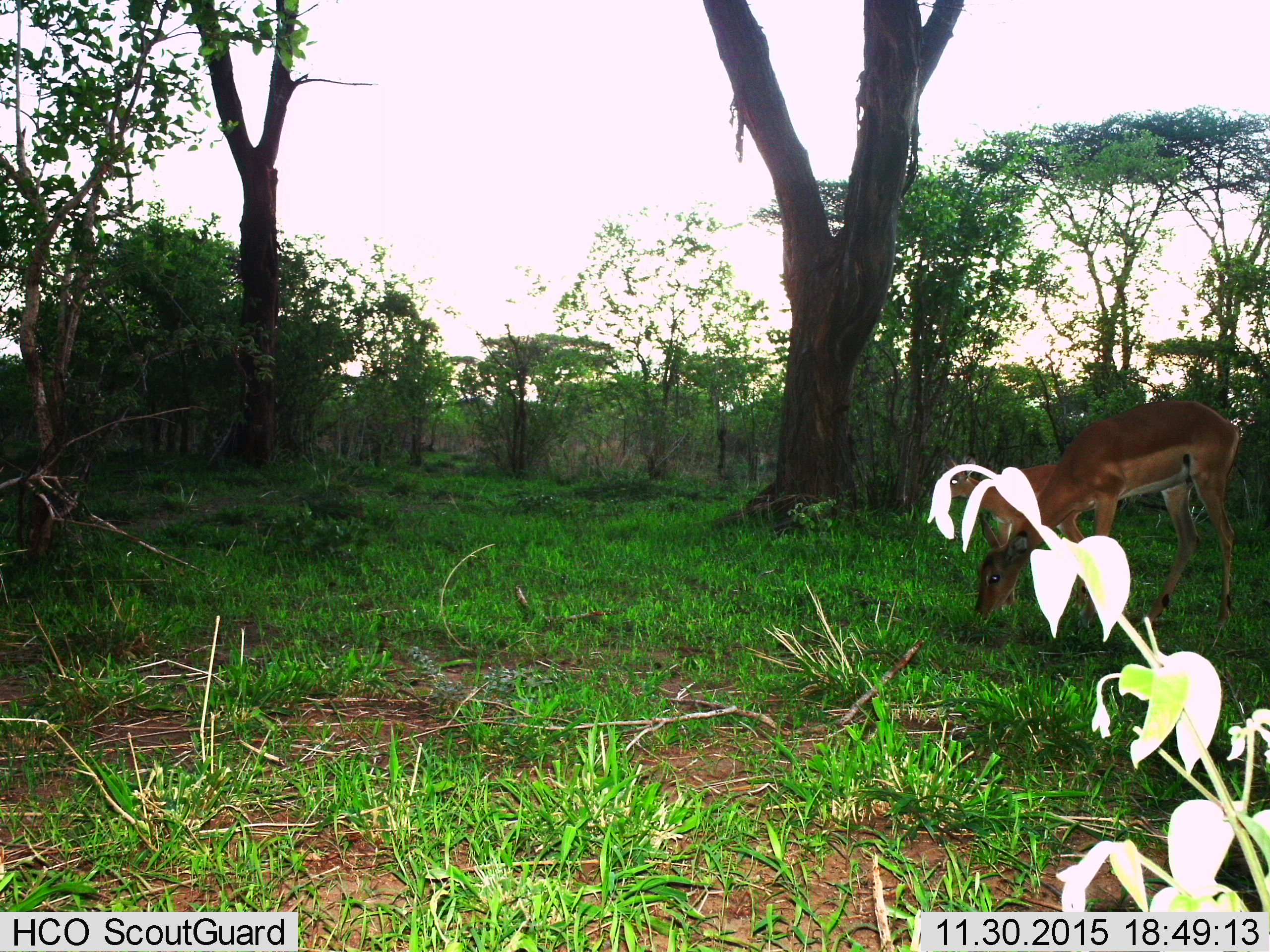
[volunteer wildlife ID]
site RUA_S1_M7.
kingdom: Animalia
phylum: Chordata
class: Mammalia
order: Artiodactyla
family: Bovidae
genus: Aepyceros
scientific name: Aepyceros melampus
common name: impala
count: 2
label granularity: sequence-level